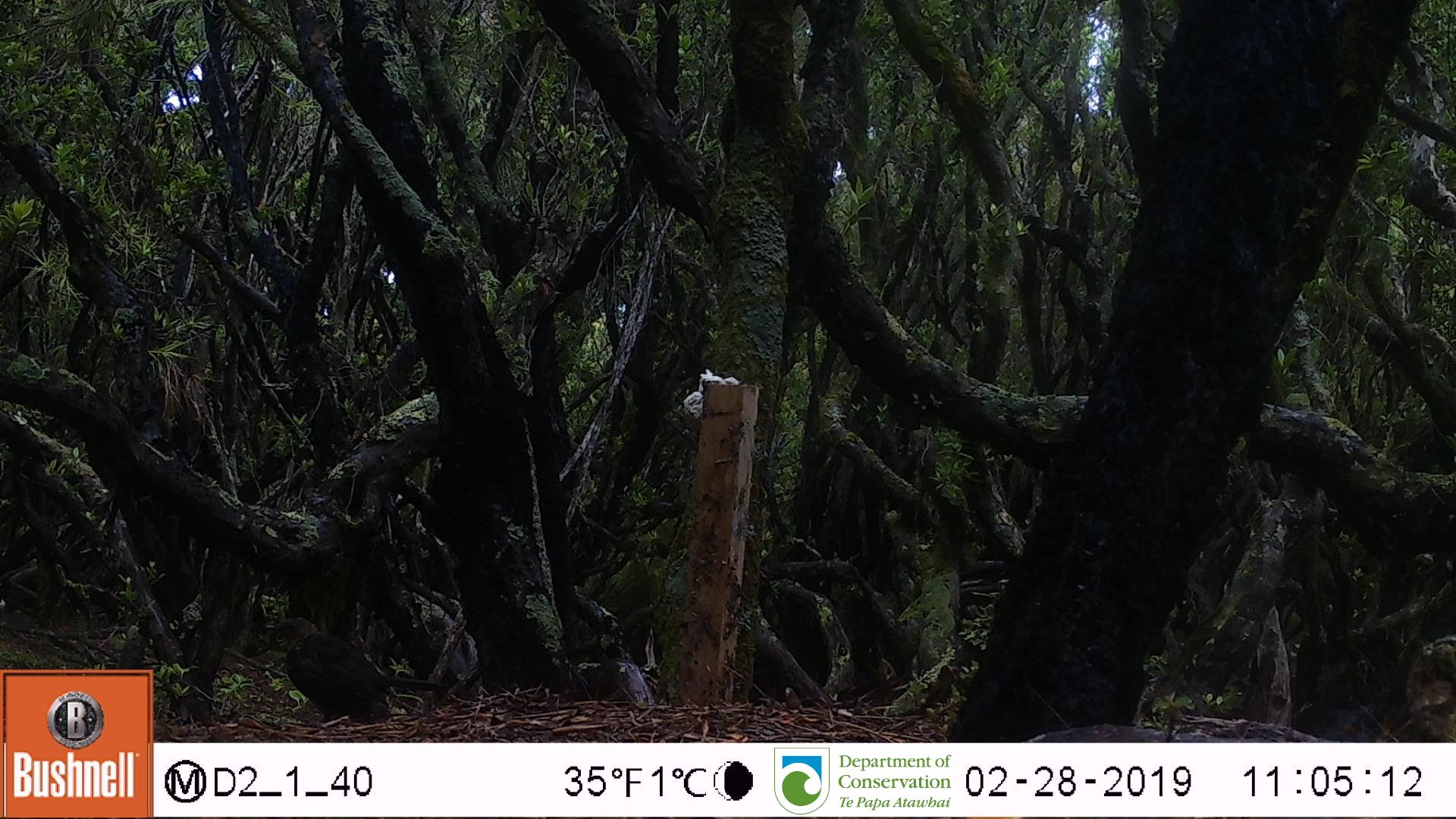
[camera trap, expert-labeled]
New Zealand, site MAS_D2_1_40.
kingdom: Animalia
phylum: Chordata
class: Aves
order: Passeriformes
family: Turdidae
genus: Turdus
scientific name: Turdus merula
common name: eurasian blackbird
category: blackbird